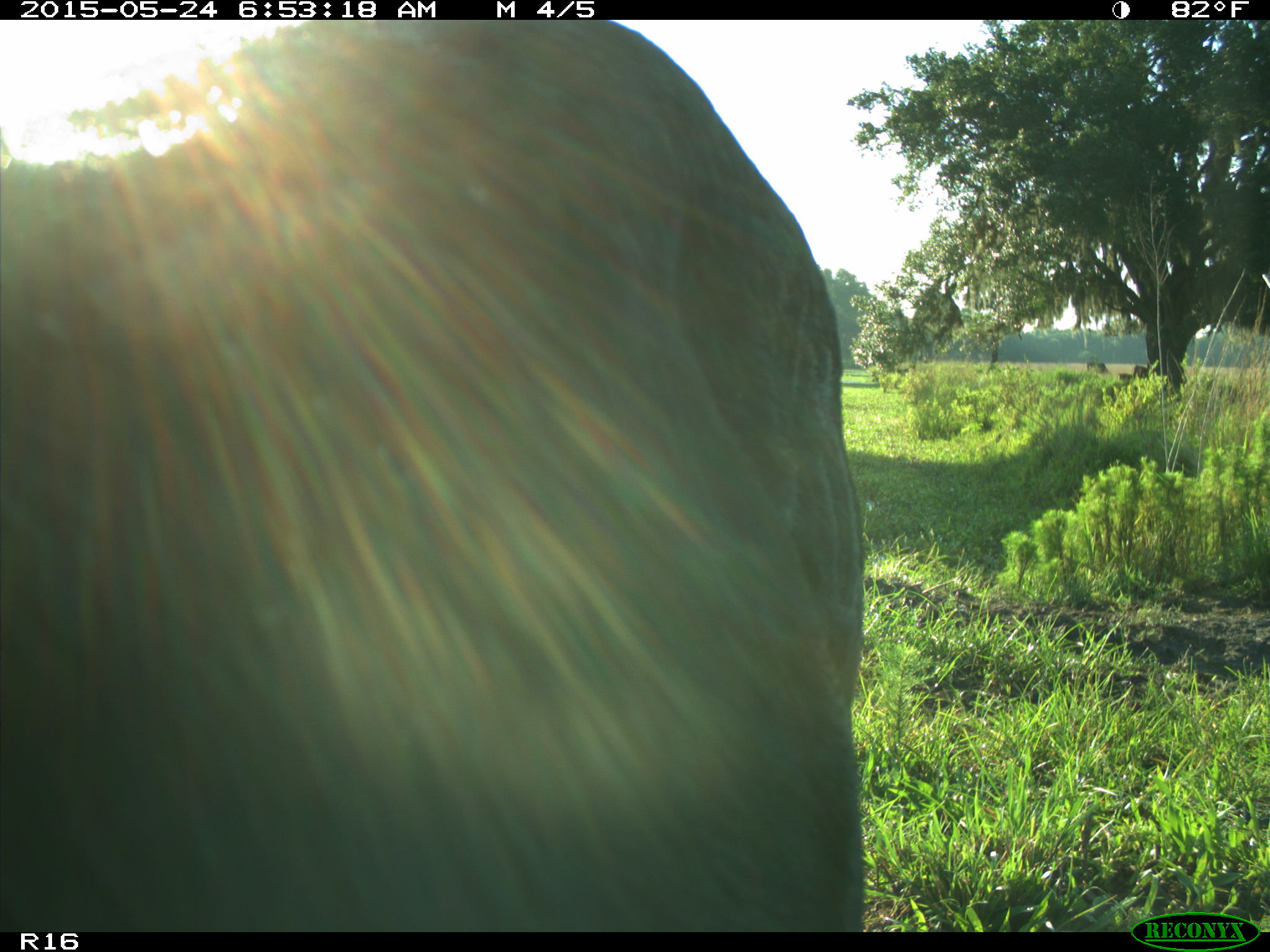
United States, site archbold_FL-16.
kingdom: Animalia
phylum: Chordata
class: Mammalia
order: Artiodactyla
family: Bovidae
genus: Bos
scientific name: Bos taurus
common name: domestic cow